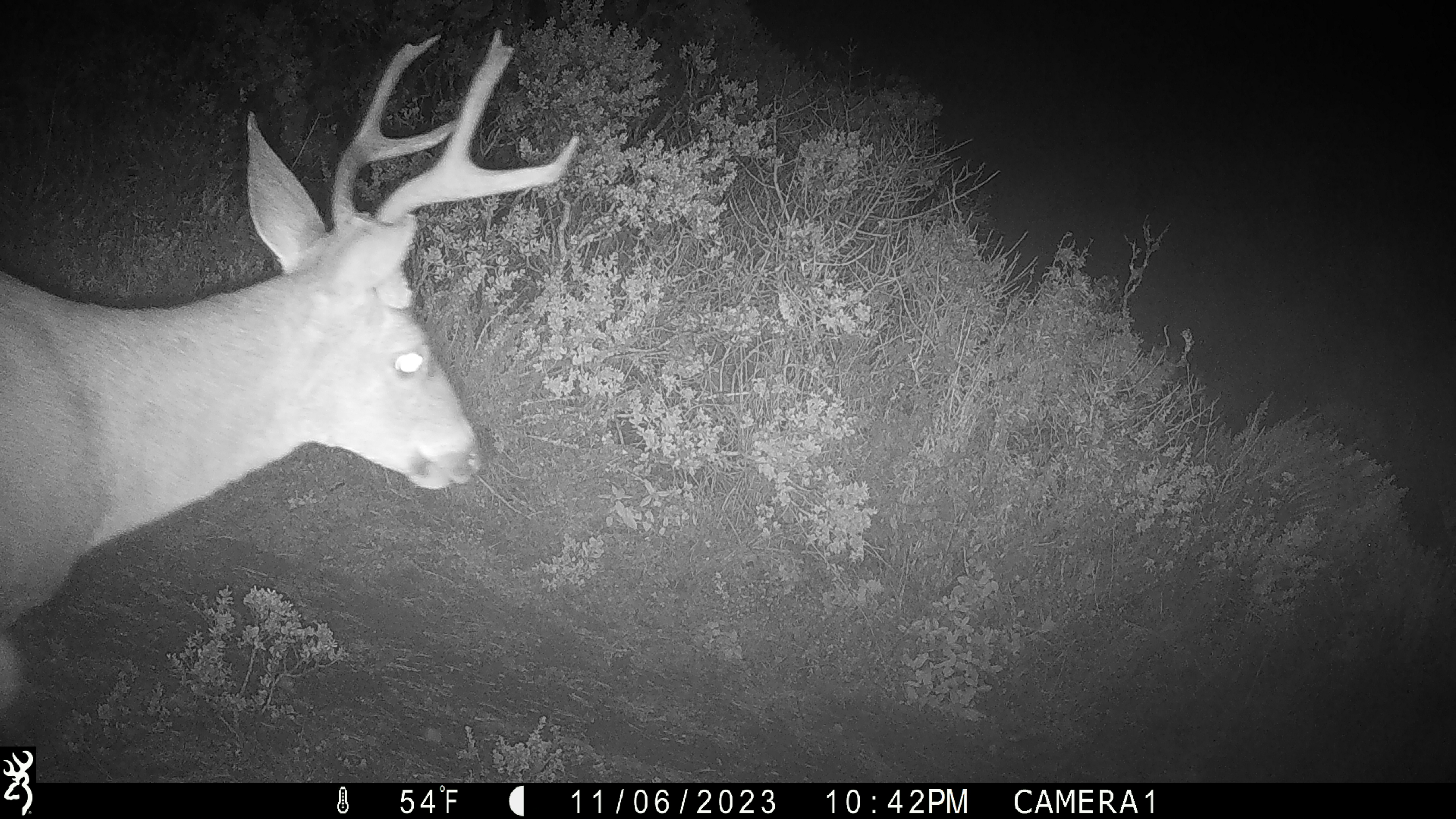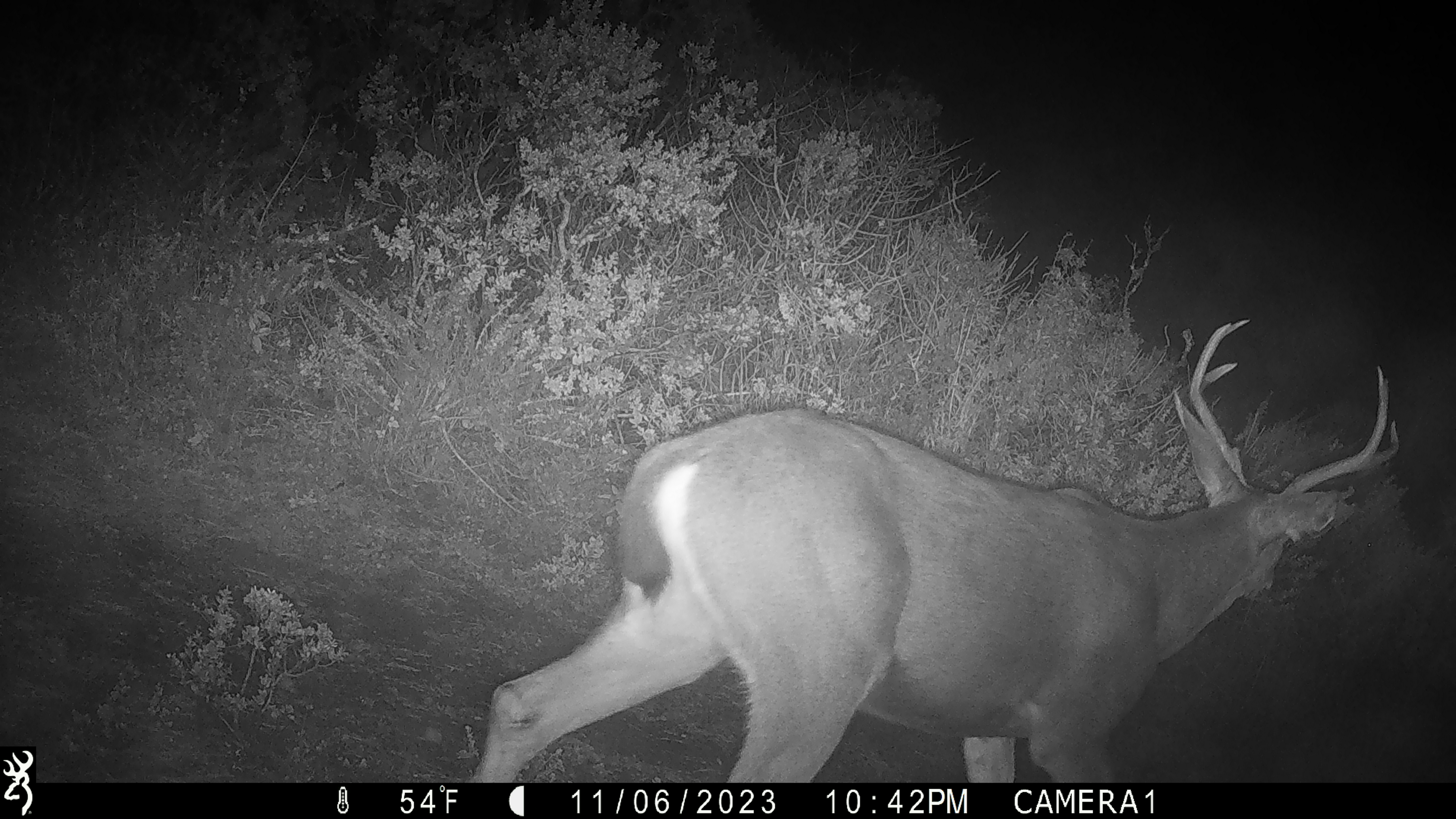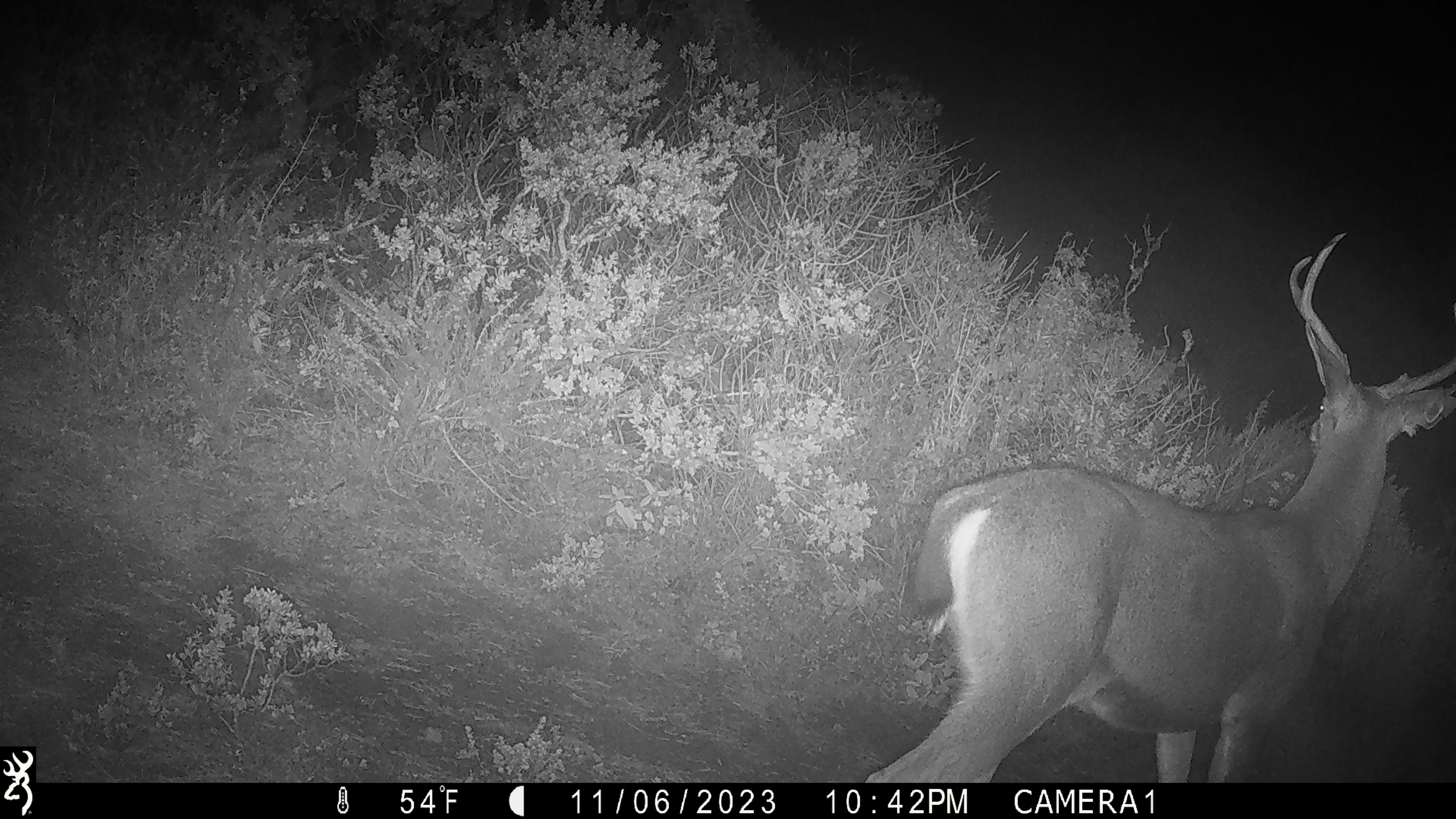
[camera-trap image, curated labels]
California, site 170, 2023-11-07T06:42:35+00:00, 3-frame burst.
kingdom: Animalia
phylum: Chordata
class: Mammalia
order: Artiodactyla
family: Cervidae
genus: Odocoileus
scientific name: Odocoileus hemionus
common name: mule deer